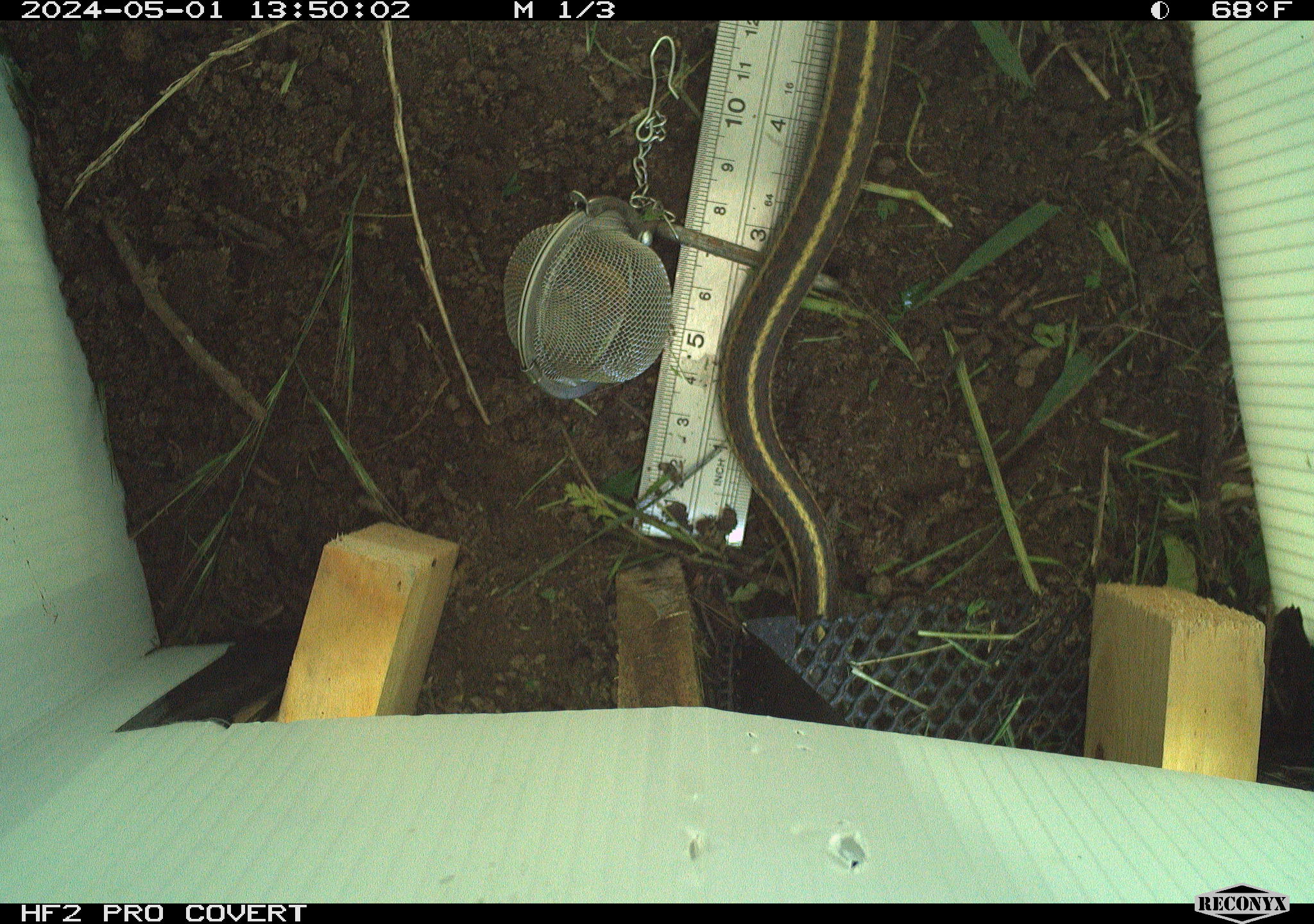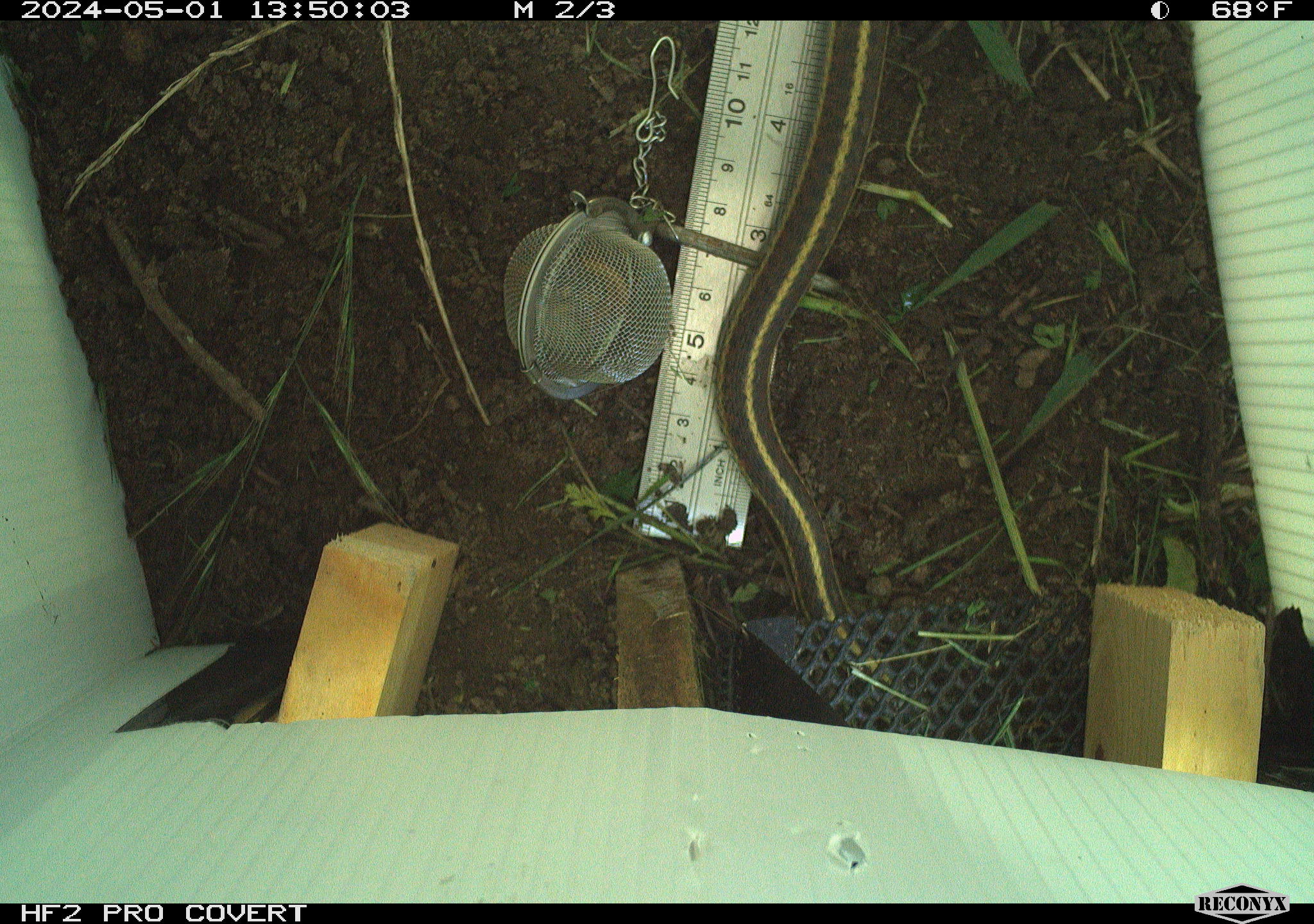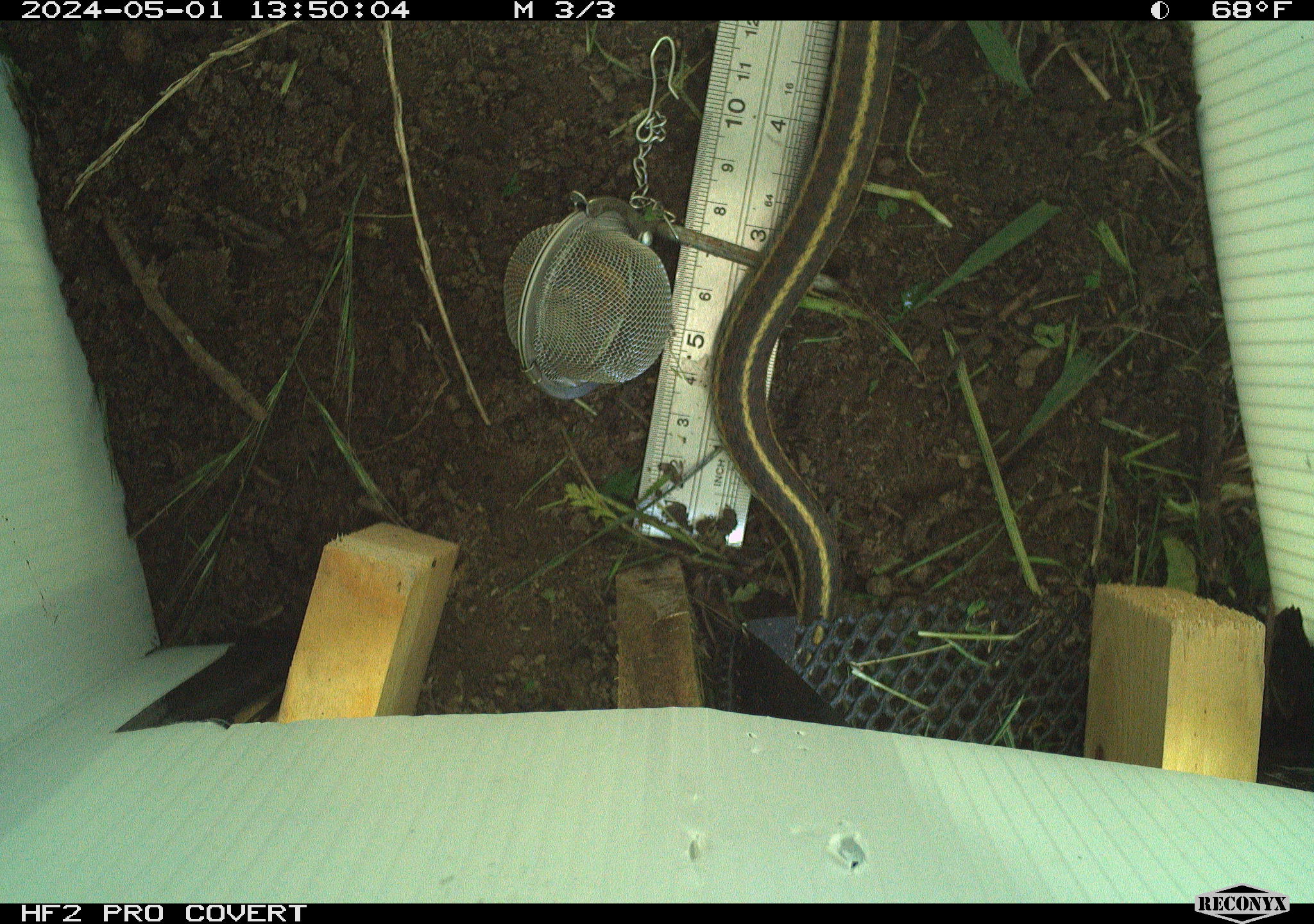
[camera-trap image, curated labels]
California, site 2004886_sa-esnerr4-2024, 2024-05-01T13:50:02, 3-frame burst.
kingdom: Animalia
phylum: Chordata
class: Reptilia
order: Squamata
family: Colubridae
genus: Thamnophis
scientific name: Thamnophis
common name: american gartersnakes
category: thamnophis species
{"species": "thamnophis species (american gartersnakes) (Thamnophis)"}